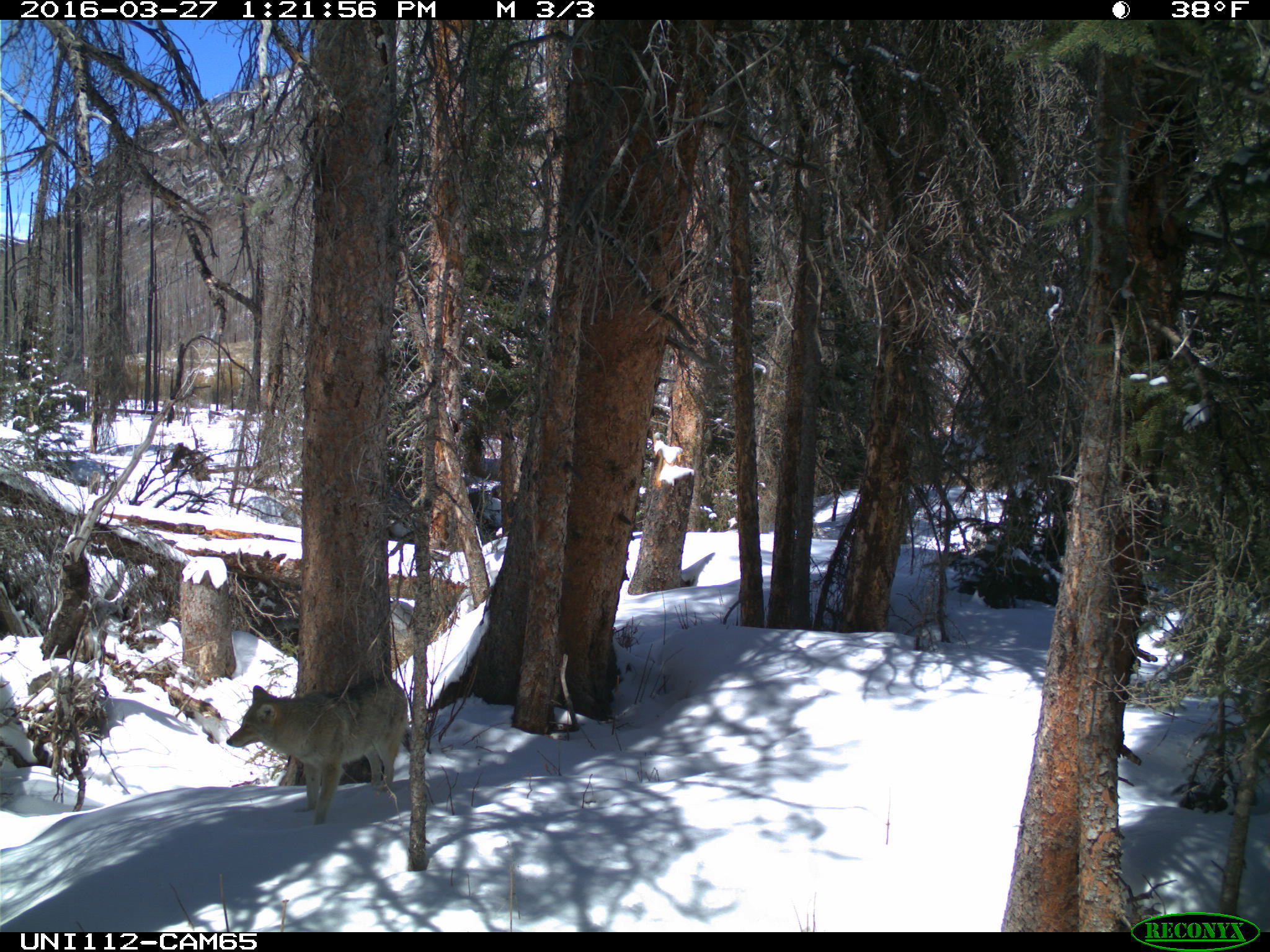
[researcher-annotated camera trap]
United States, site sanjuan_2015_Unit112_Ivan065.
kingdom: Animalia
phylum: Chordata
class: Mammalia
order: Carnivora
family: Canidae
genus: Canis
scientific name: Canis latrans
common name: coyote